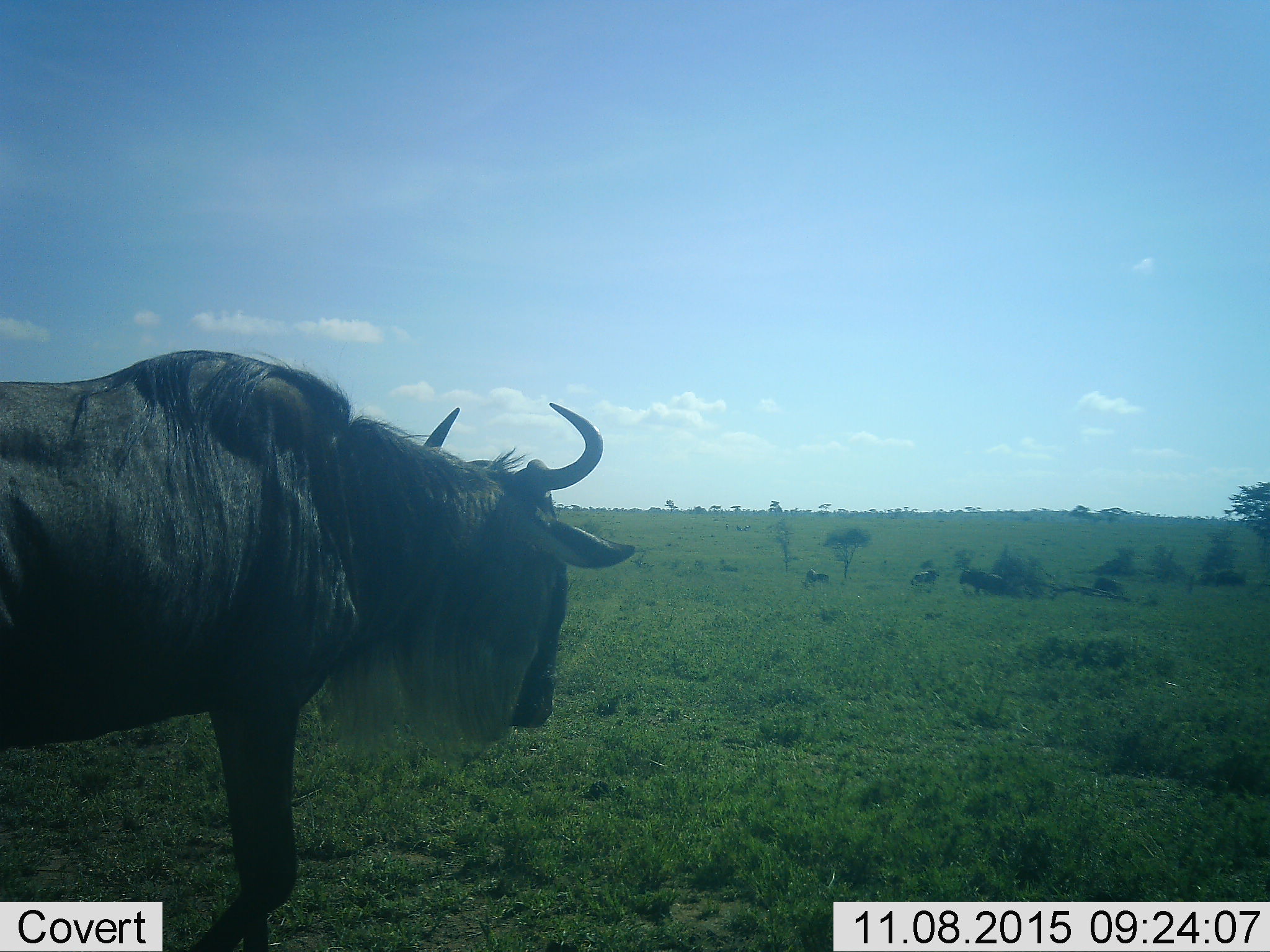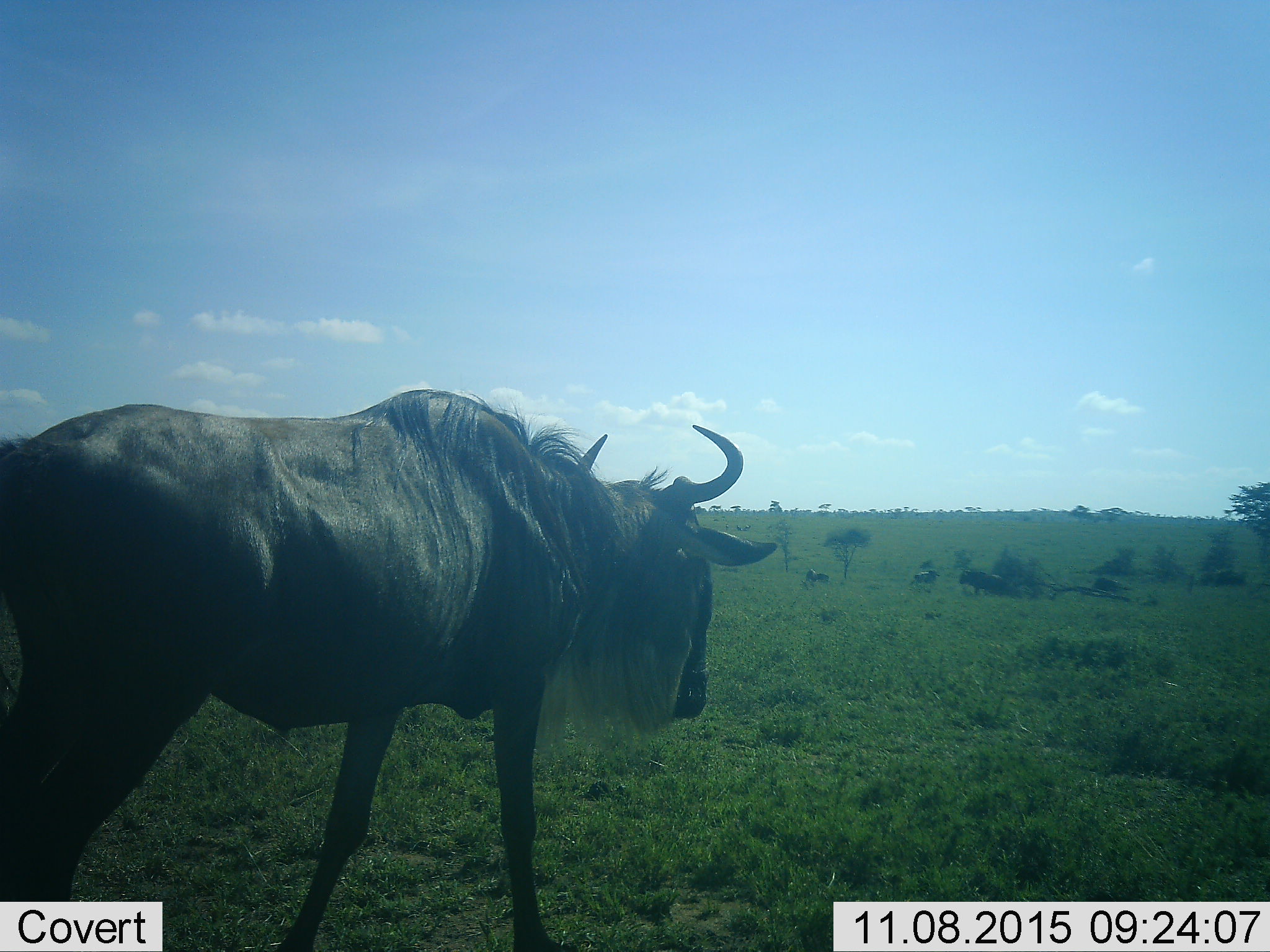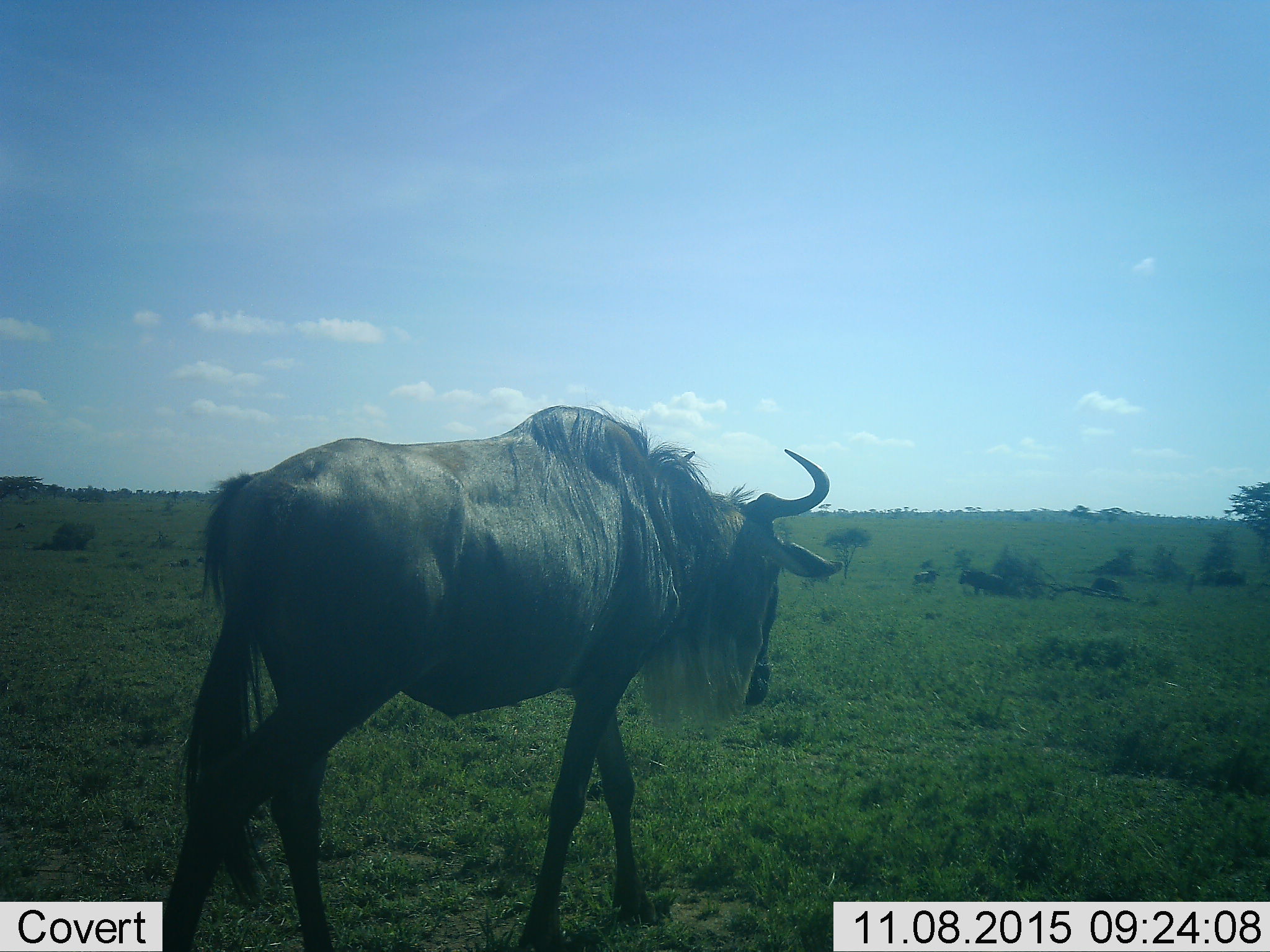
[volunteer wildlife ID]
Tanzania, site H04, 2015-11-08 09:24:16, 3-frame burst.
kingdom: Animalia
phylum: Chordata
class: Mammalia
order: Artiodactyla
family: Bovidae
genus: Connochaetes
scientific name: Connochaetes taurinus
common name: blue wildebeest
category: wildebeest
Wildebeest (blue wildebeest) (Connochaetes taurinus), count 3. Behavior (volunteer vote fractions): standing 30%, resting 10%, moving 80%, interacting 0%. Young present (vote fraction): 0%. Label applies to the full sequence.